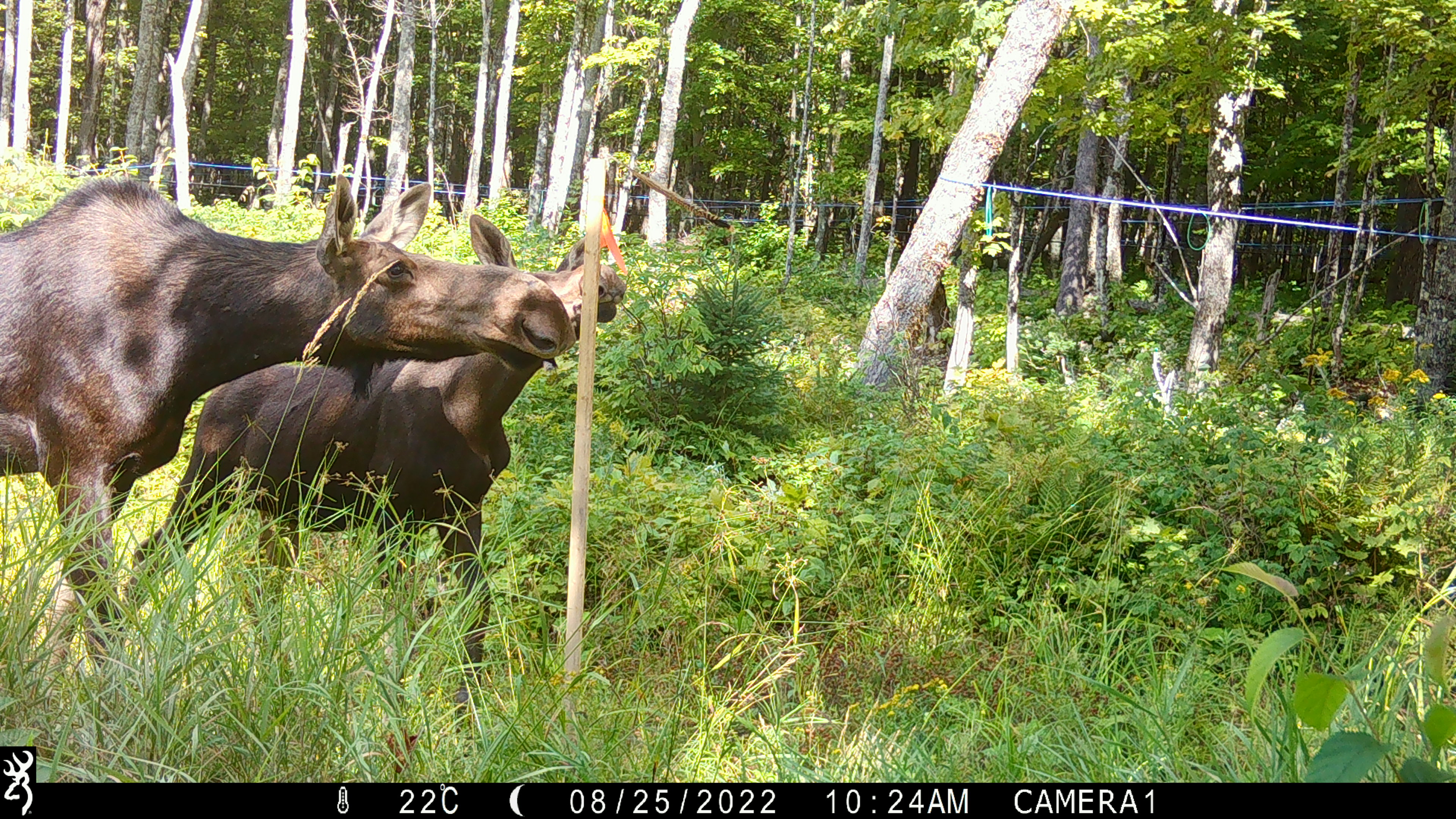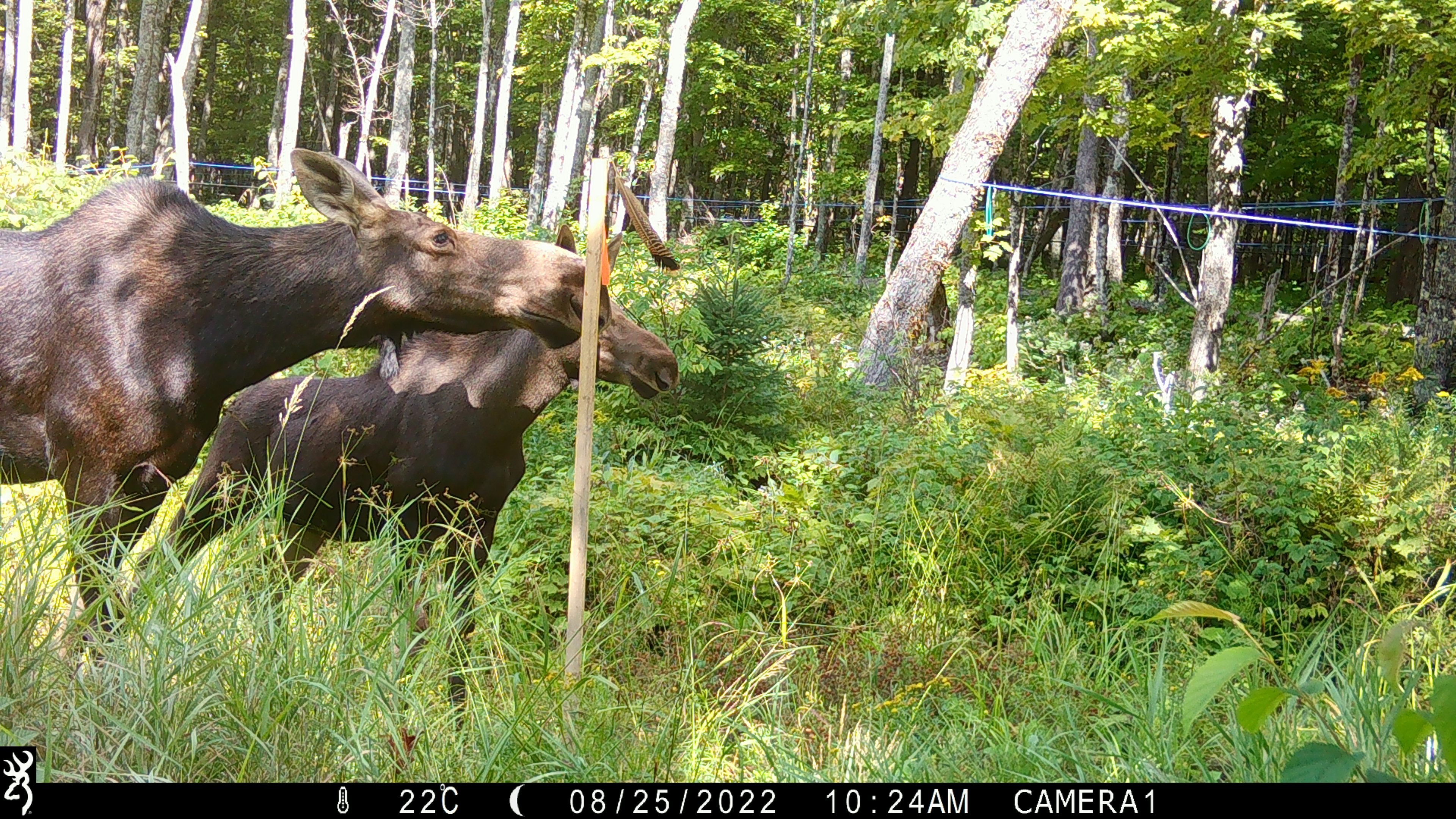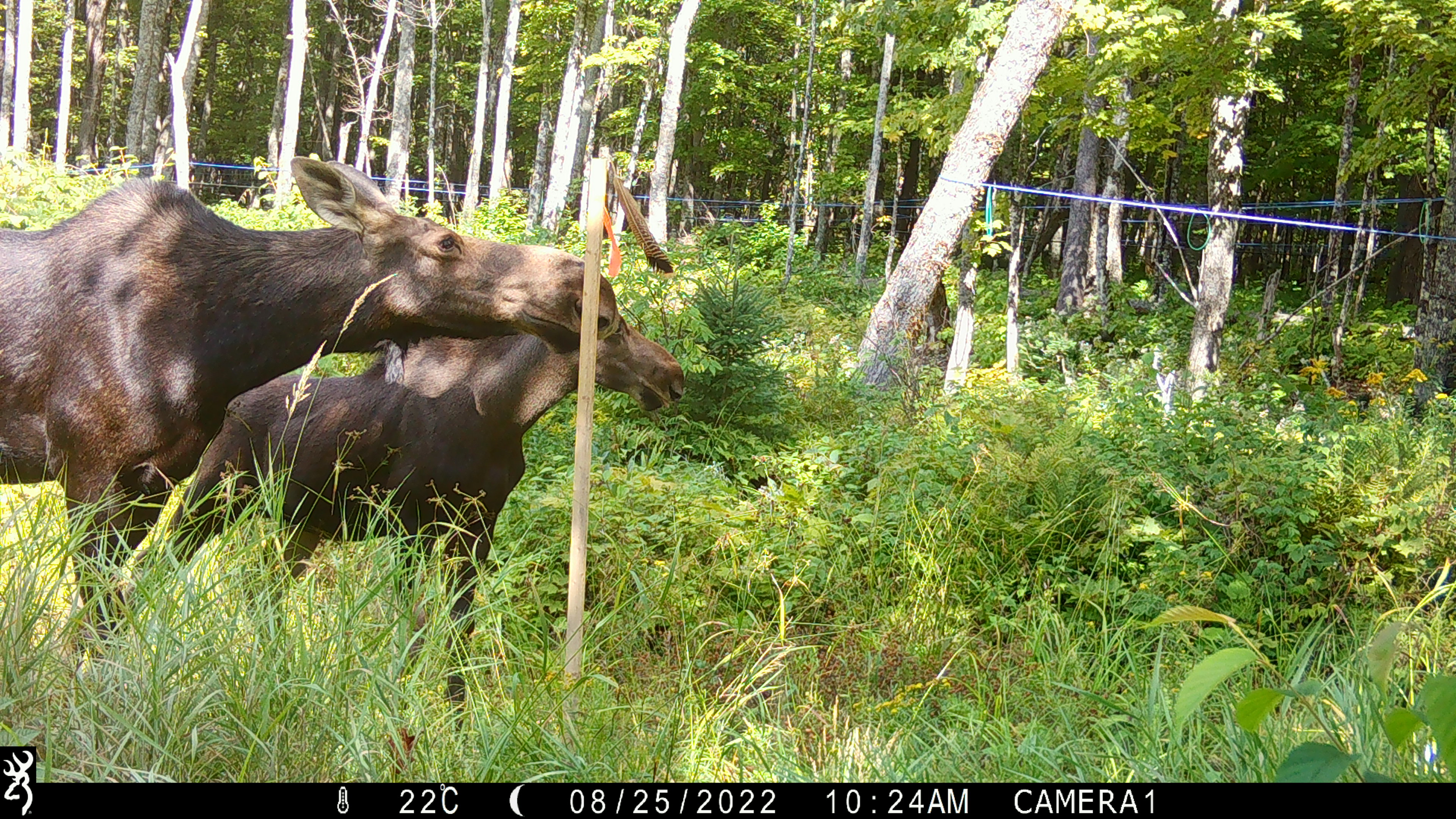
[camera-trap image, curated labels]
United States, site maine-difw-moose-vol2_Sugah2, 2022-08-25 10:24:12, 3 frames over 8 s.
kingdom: Animalia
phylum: Chordata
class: Mammalia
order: Artiodactyla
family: Cervidae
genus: Alces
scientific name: Alces alces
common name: moose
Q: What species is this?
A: Moose (Alces alces).